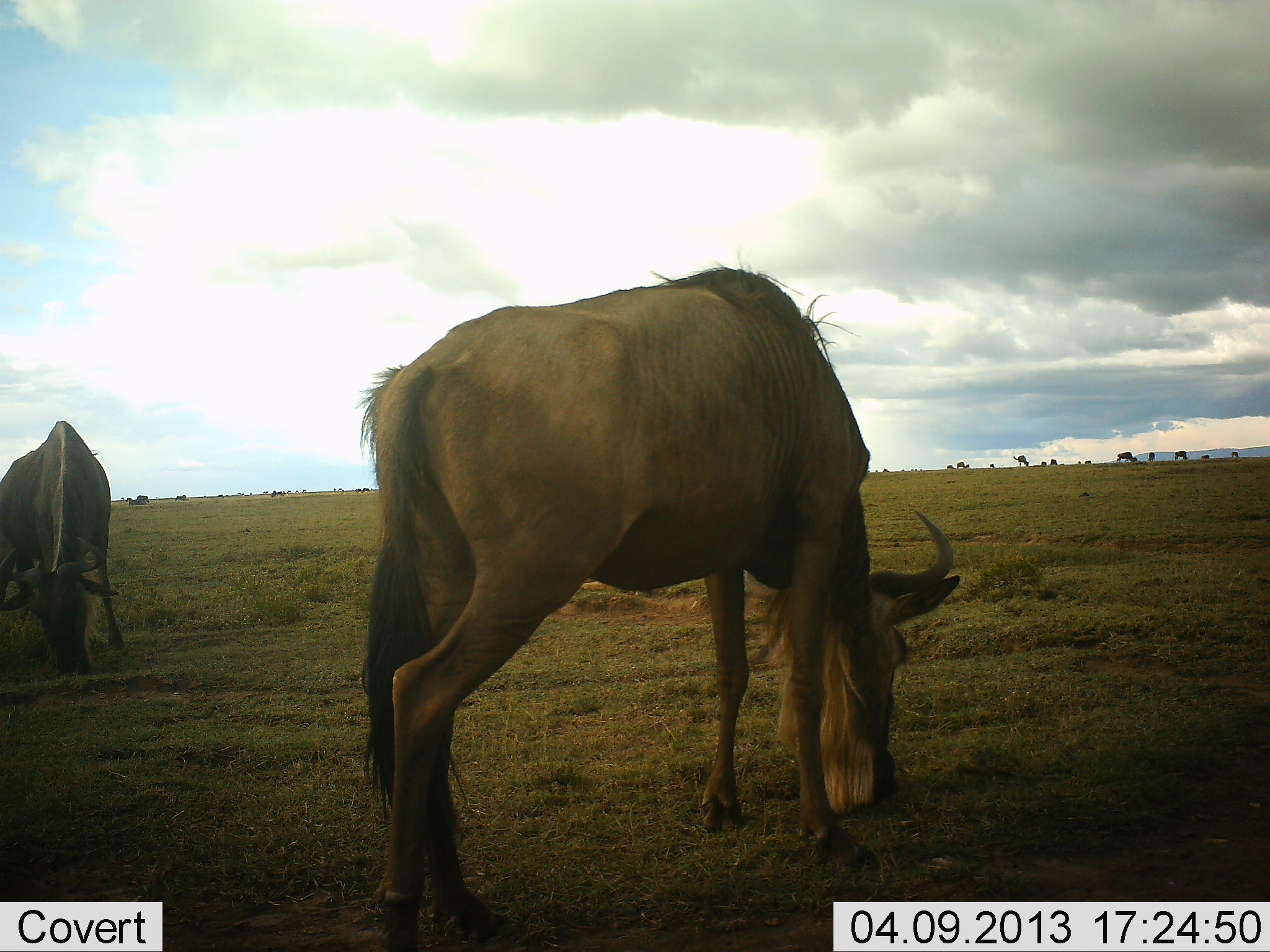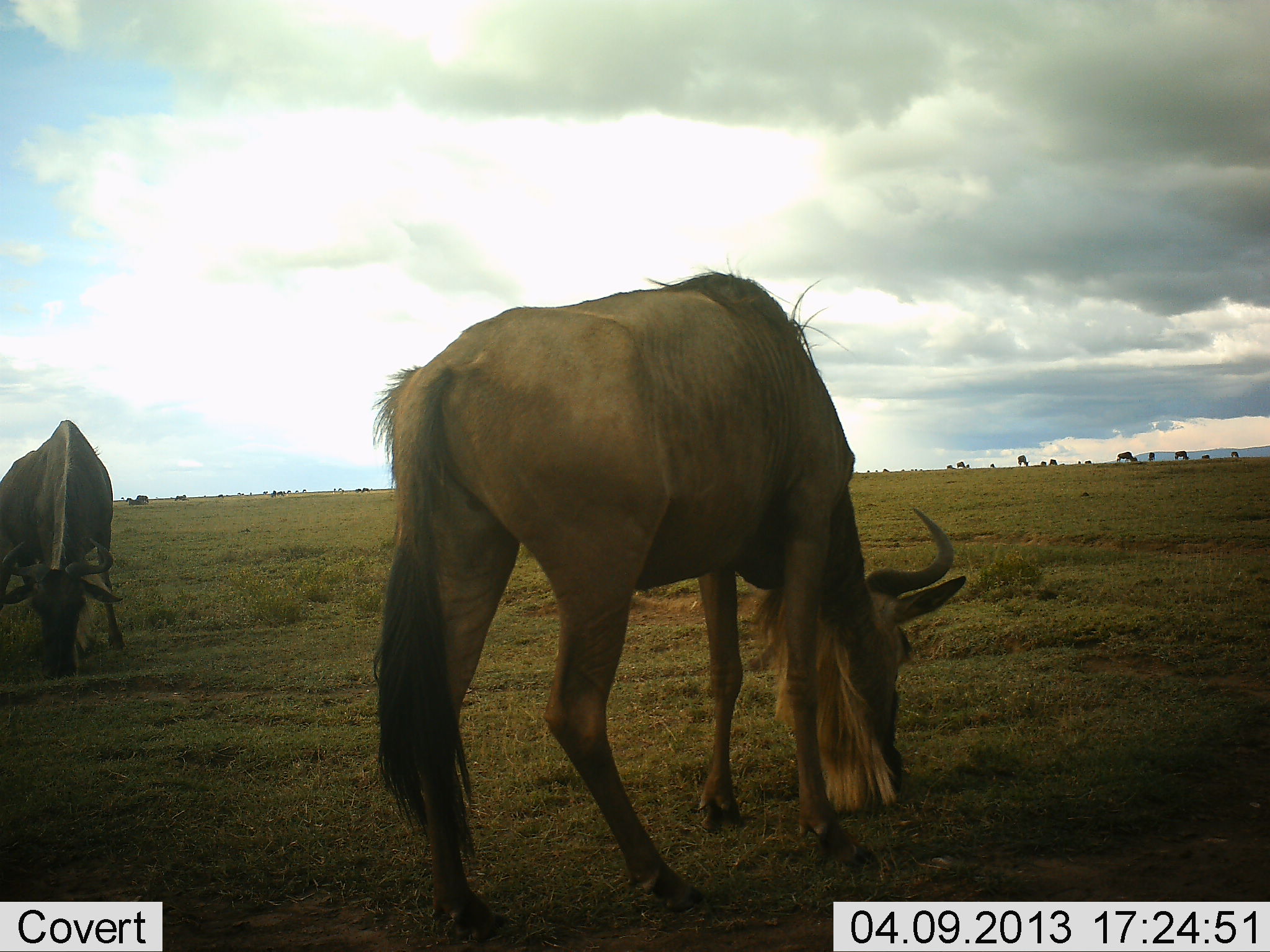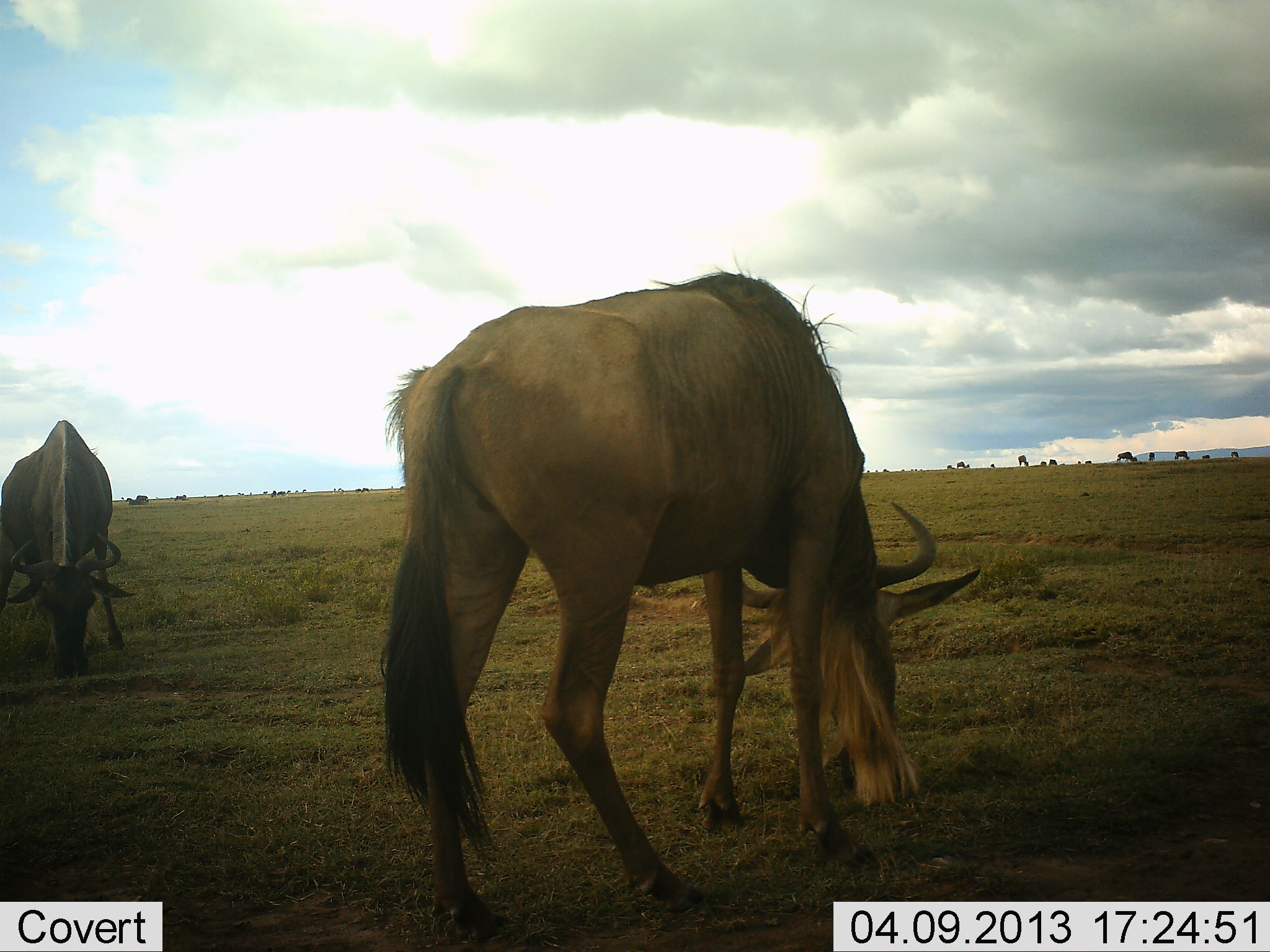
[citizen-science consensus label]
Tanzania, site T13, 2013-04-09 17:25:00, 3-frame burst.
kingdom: Animalia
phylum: Chordata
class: Mammalia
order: Artiodactyla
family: Bovidae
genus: Connochaetes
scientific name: Connochaetes taurinus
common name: blue wildebeest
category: wildebeest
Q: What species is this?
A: Wildebeest (blue wildebeest) (Connochaetes taurinus).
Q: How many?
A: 2.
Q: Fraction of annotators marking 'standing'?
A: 24%.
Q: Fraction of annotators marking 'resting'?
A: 6%.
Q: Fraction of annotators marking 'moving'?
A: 0%.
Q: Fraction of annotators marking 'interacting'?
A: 0%.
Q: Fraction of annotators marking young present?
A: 0%.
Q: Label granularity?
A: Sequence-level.